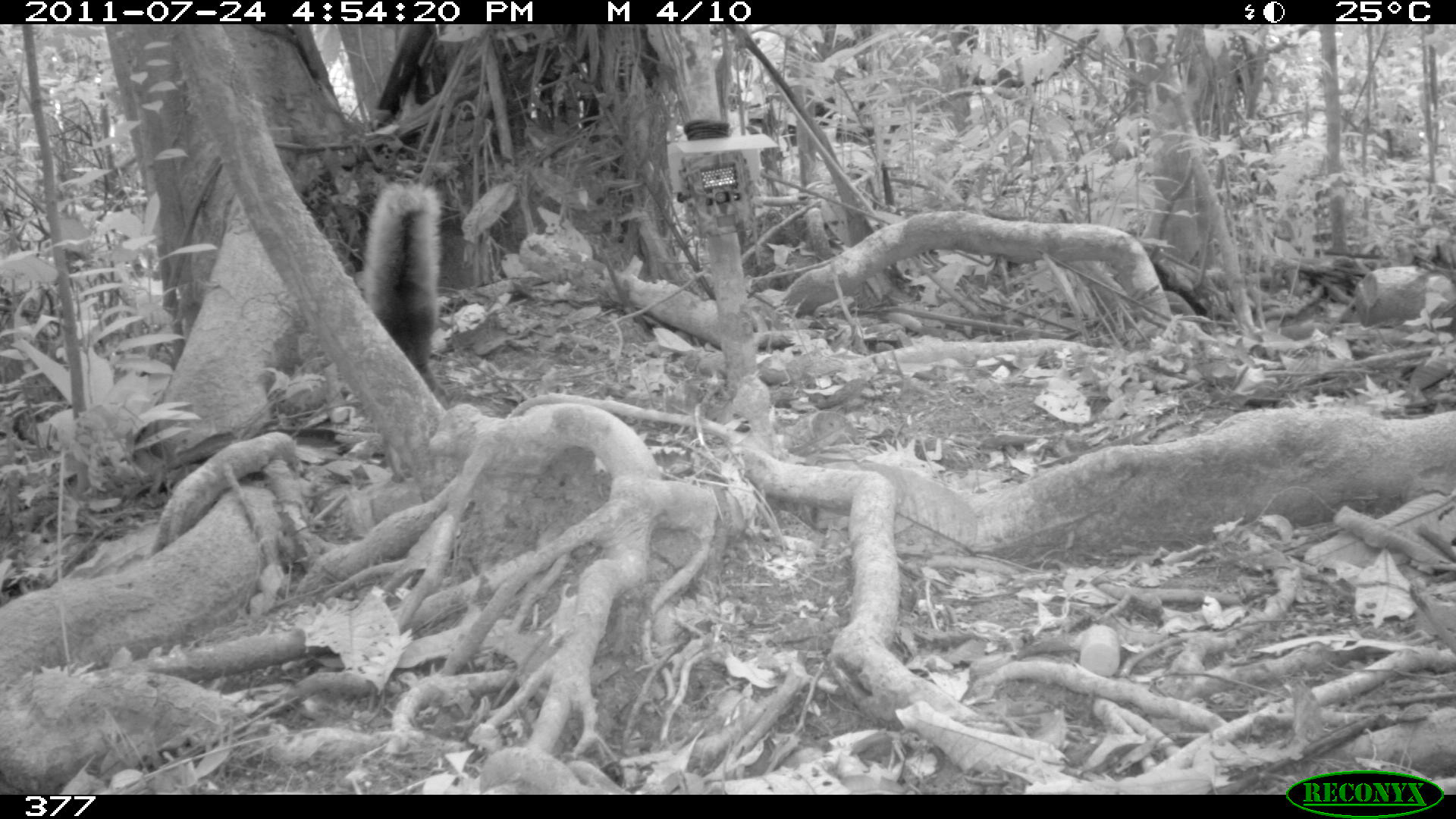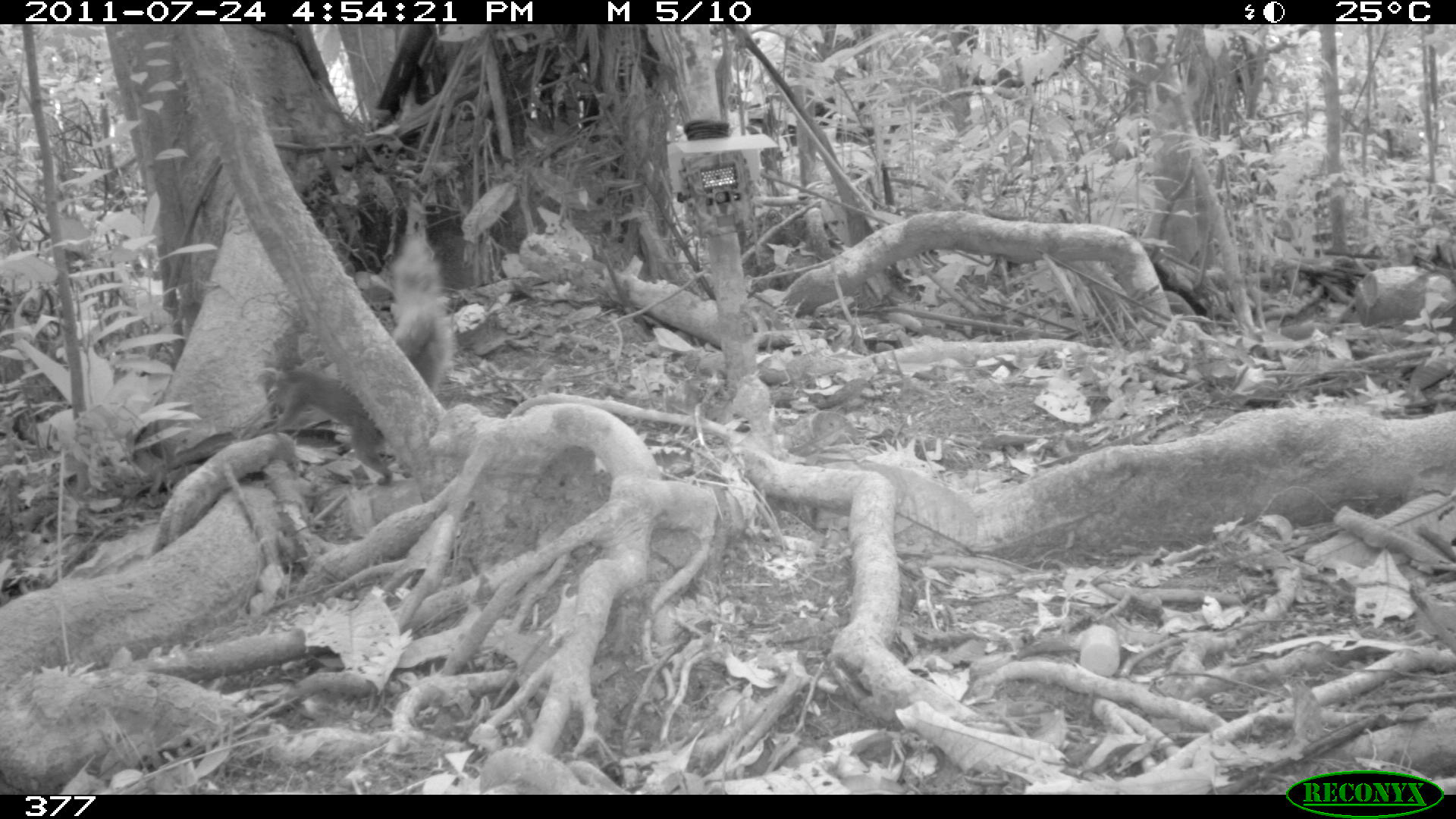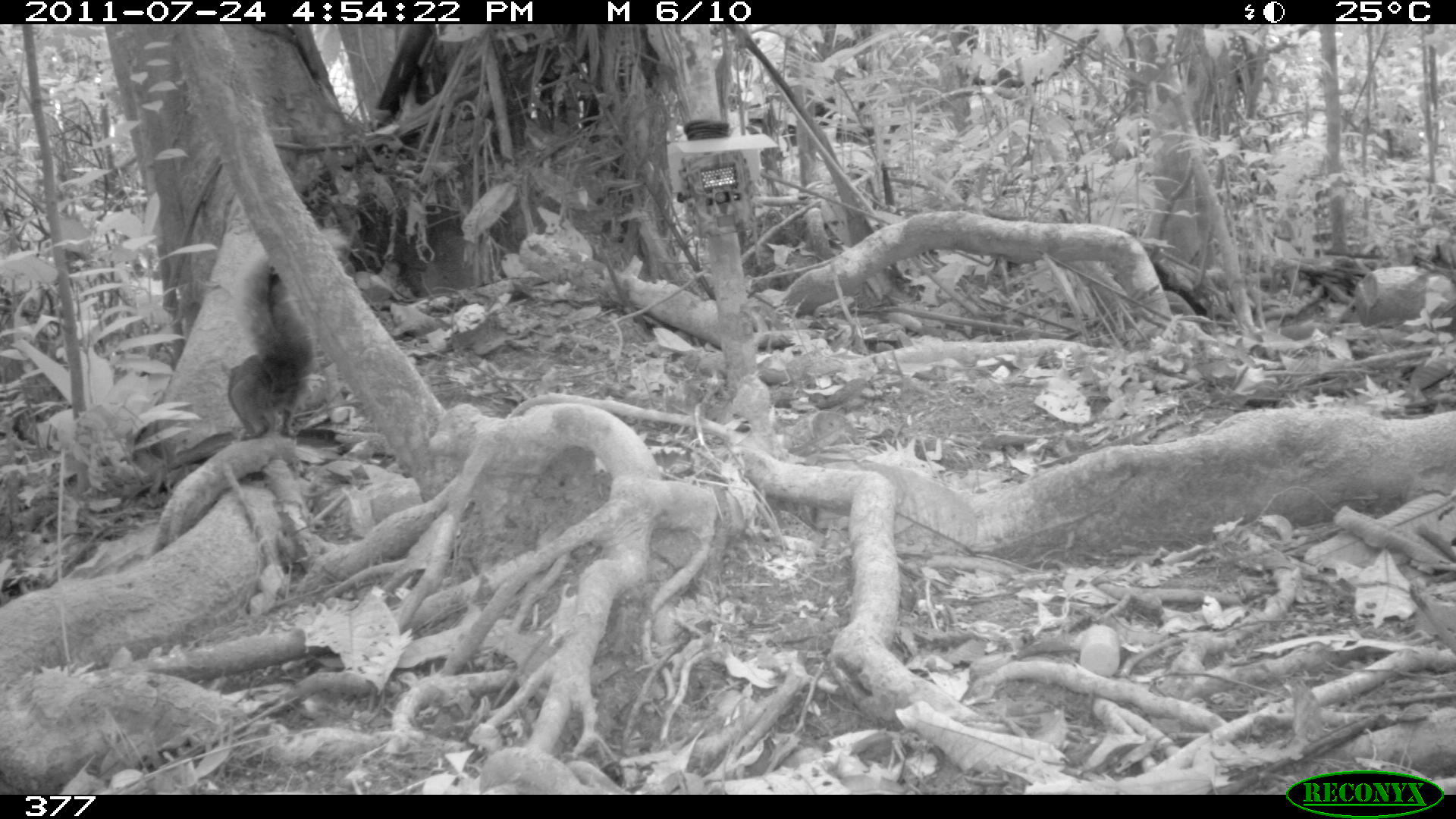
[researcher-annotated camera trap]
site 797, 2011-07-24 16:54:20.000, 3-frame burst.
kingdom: Animalia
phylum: Chordata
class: Mammalia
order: Rodentia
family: Sciuridae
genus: Sciurus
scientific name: Sciurus spadiceus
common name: southern amazon red squirrel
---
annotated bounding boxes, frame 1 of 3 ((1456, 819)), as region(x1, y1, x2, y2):
sciurus spadiceus: region(359, 175, 454, 408)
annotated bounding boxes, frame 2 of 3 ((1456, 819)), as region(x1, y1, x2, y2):
sciurus spadiceus: region(271, 202, 457, 485)